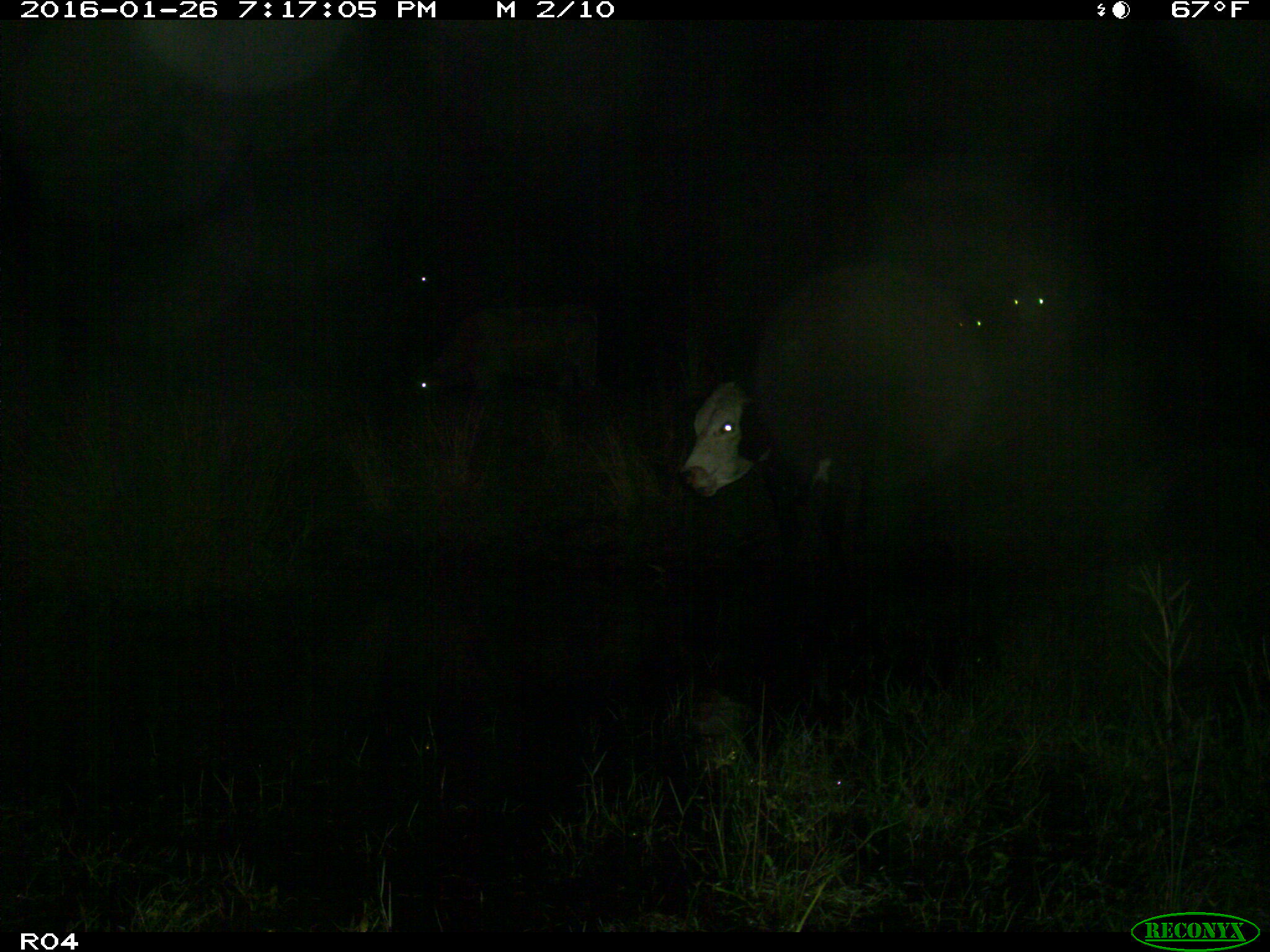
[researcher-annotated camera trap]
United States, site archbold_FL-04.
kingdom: Animalia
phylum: Chordata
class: Mammalia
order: Artiodactyla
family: Bovidae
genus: Bos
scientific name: Bos taurus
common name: domestic cow